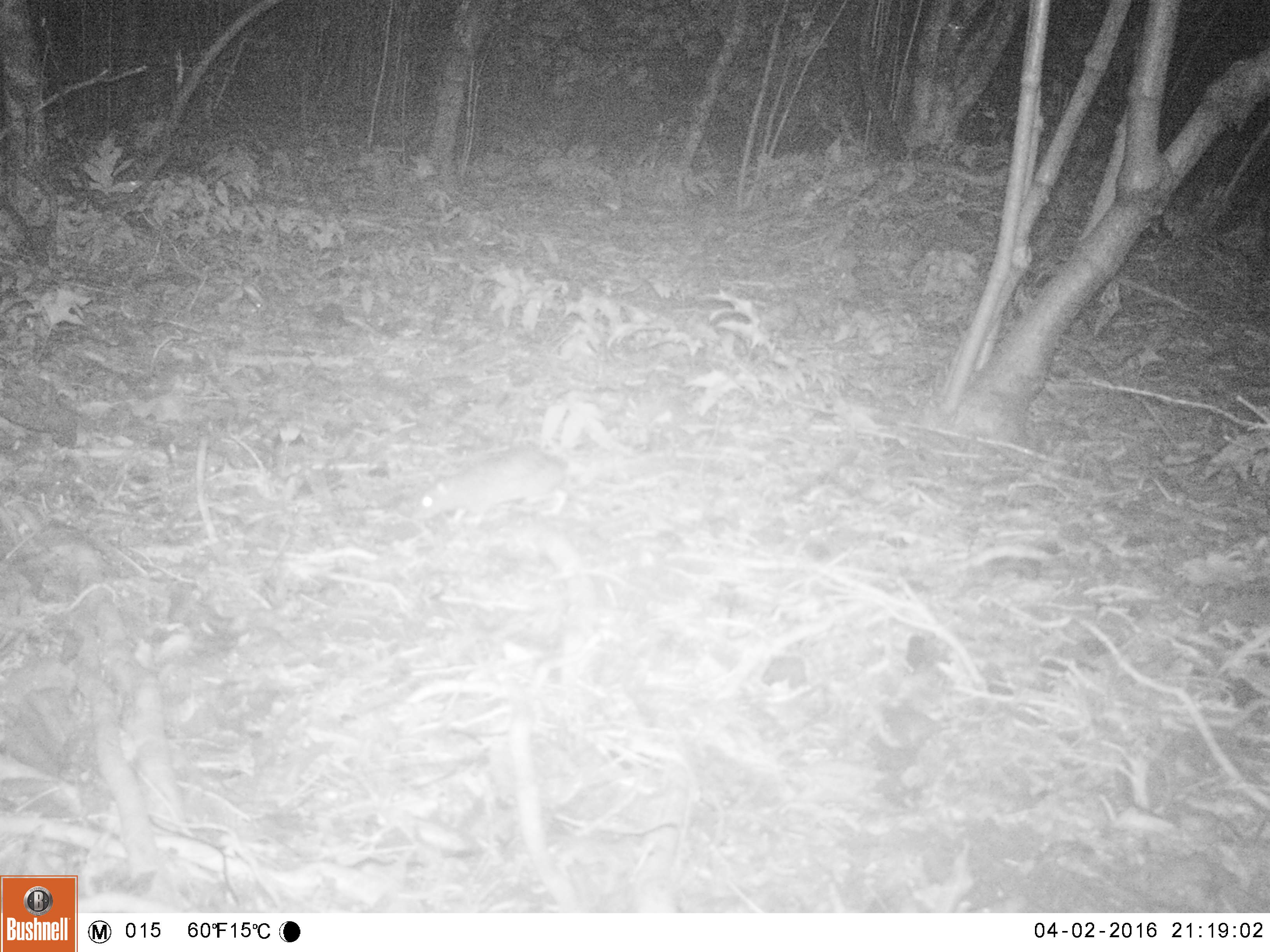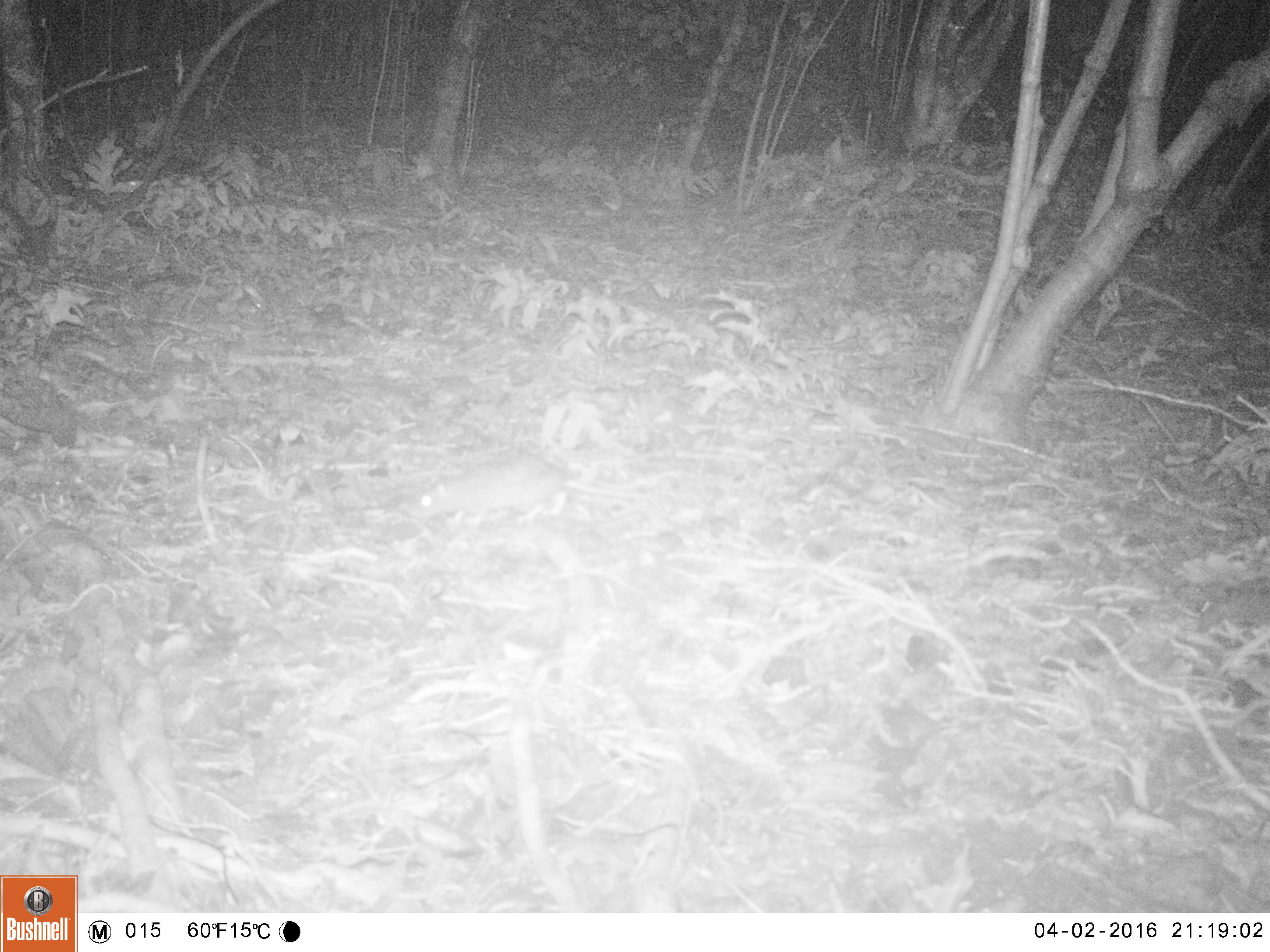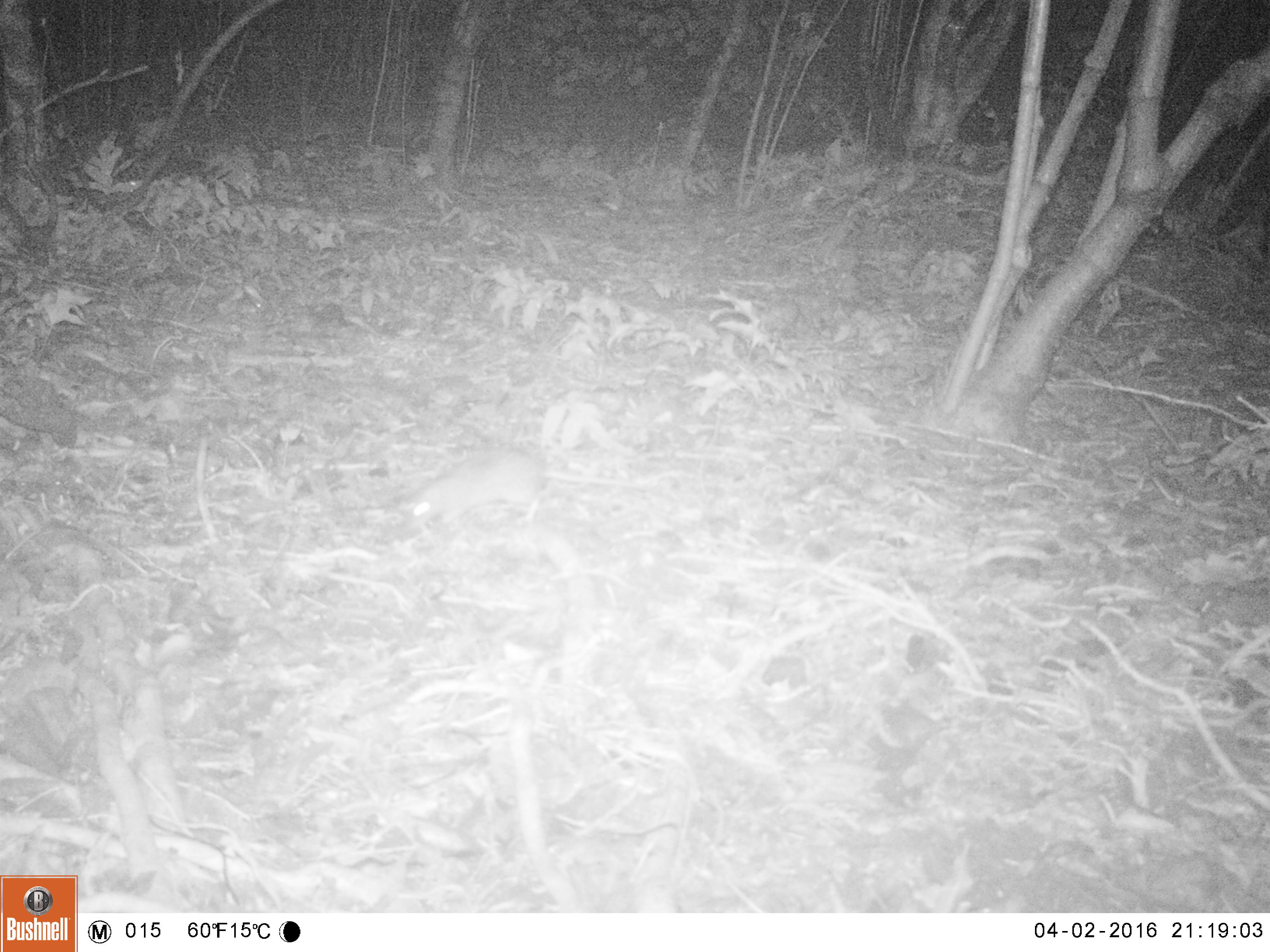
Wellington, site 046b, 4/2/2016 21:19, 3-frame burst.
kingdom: Animalia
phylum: Chordata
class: Mammalia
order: Rodentia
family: Muridae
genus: Rattus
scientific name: Rattus norvegicus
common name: norway rat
Norway rat (Rattus norvegicus).